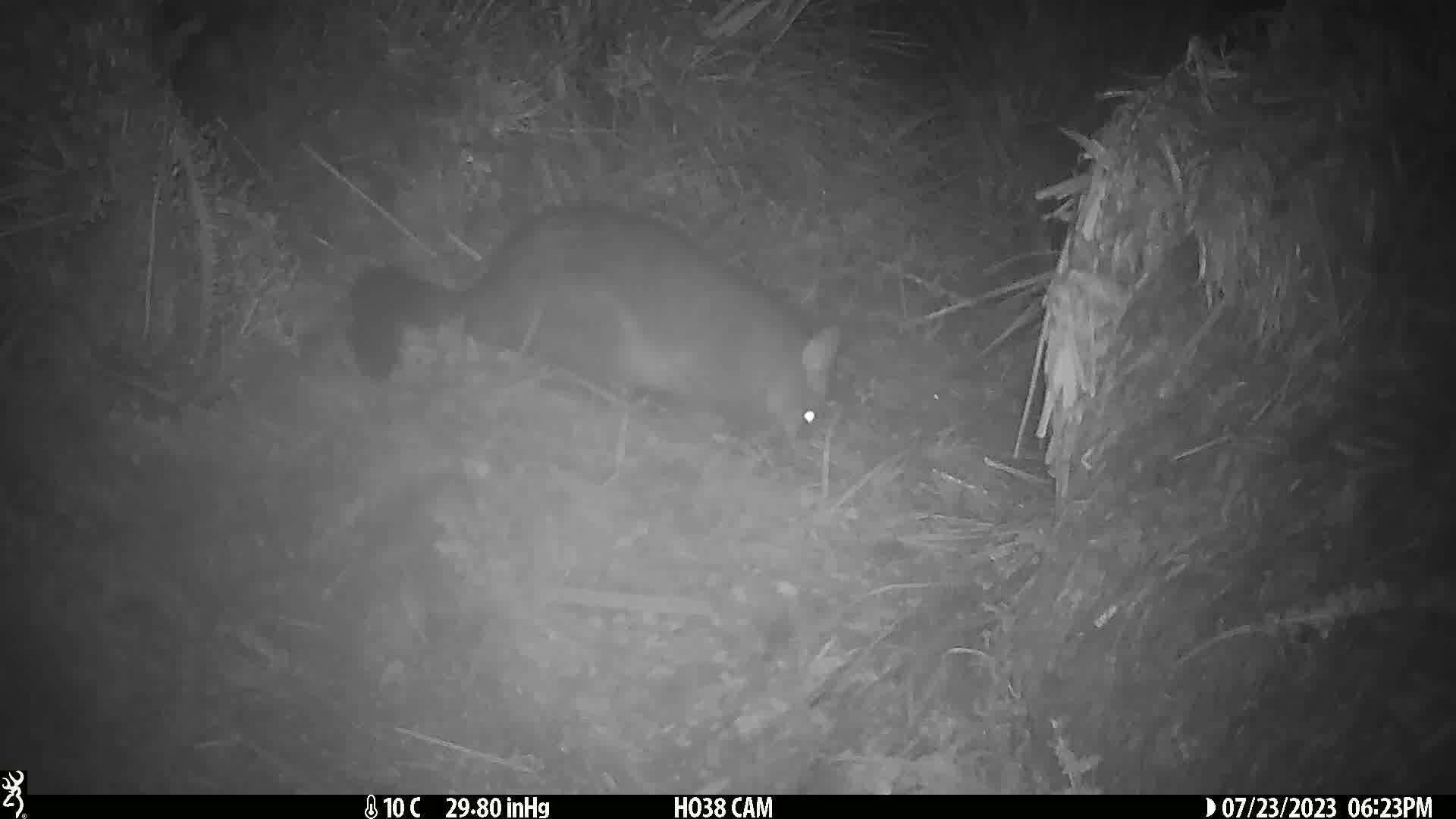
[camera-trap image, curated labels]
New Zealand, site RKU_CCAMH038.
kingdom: Animalia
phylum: Chordata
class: Mammalia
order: Diprotodontia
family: Phalangeridae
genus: Trichosurus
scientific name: Trichosurus vulpecula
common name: common brushtail possum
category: possum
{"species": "possum (common brushtail possum) (Trichosurus vulpecula)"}